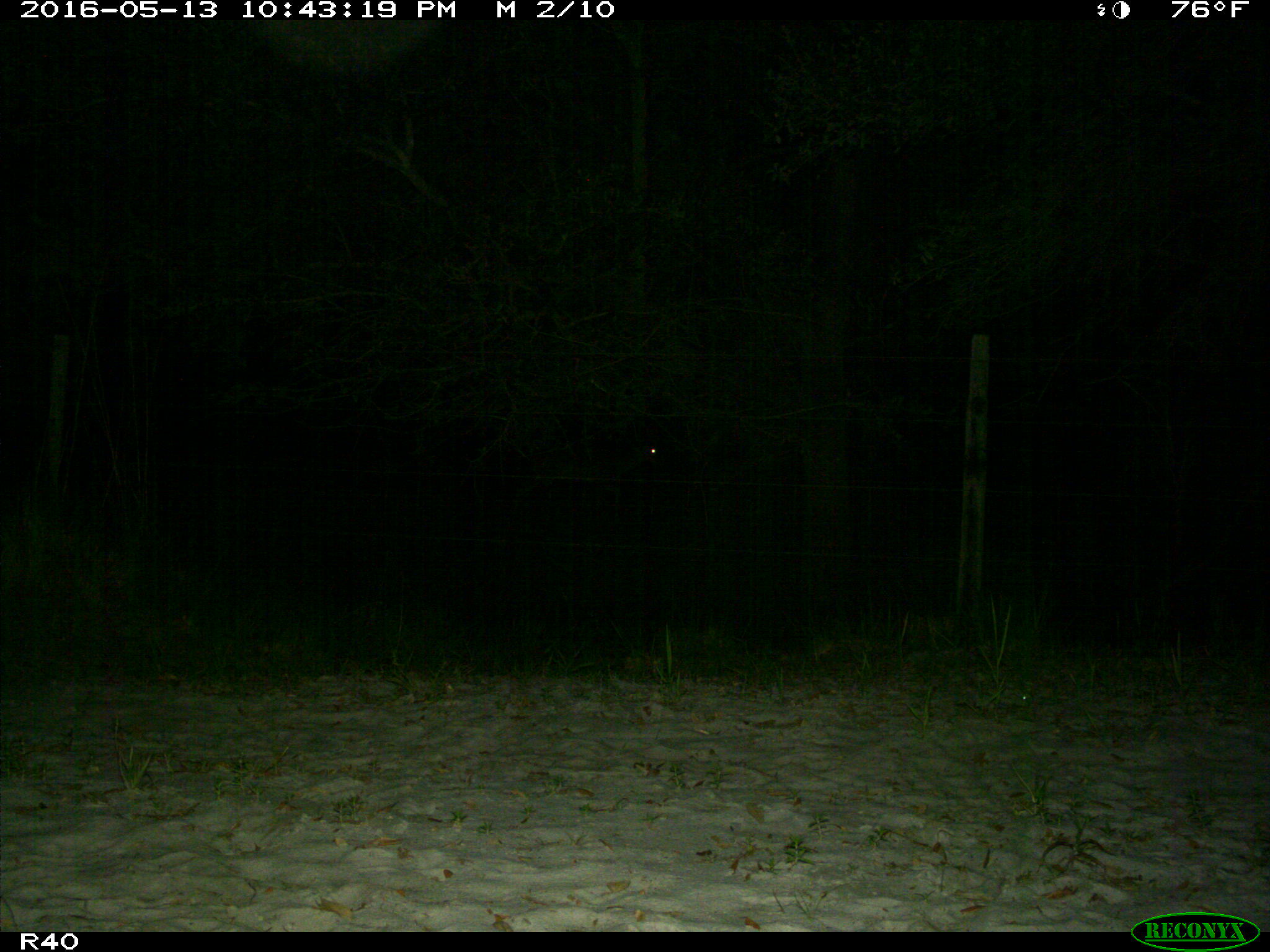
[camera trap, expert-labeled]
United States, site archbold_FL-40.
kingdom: Animalia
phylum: Chordata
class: Mammalia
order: Artiodactyla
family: Suidae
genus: Sus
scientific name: Sus scrofa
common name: wild boar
Sus scrofa (wild boar).